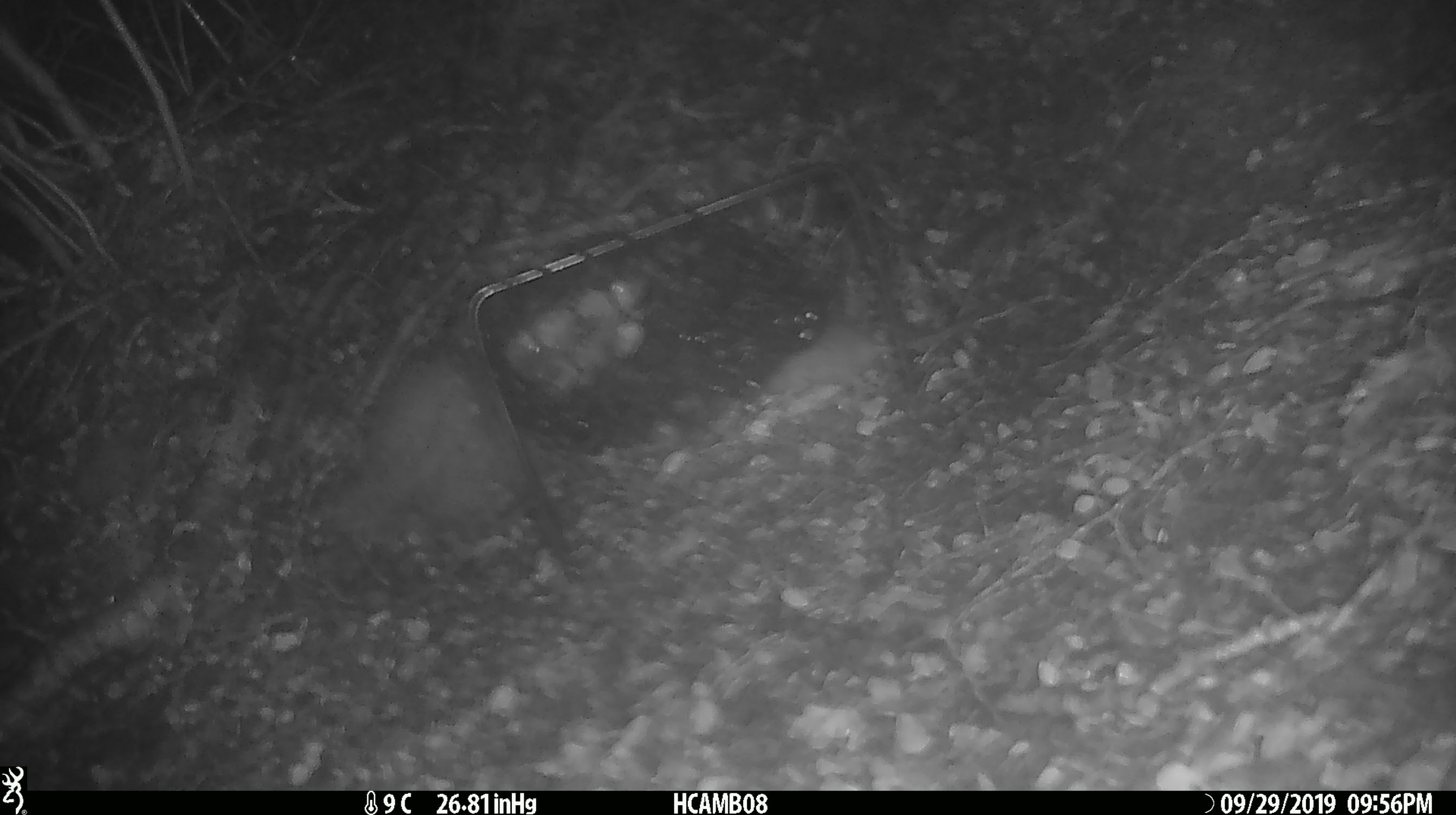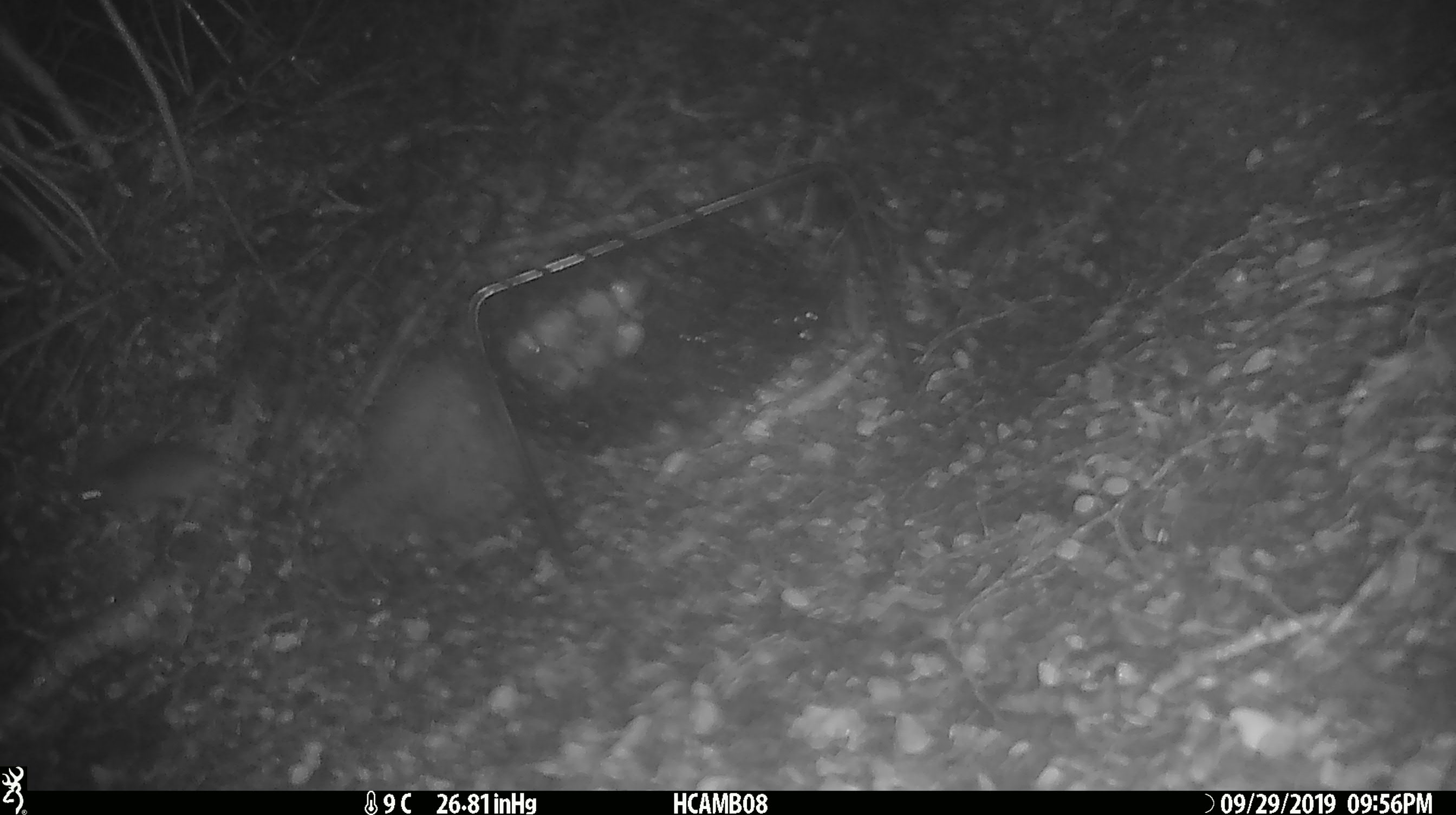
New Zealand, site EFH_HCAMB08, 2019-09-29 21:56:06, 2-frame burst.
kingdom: Animalia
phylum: Chordata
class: Mammalia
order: Rodentia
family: Muridae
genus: Mus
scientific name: Mus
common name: mouse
Mouse (Mus).